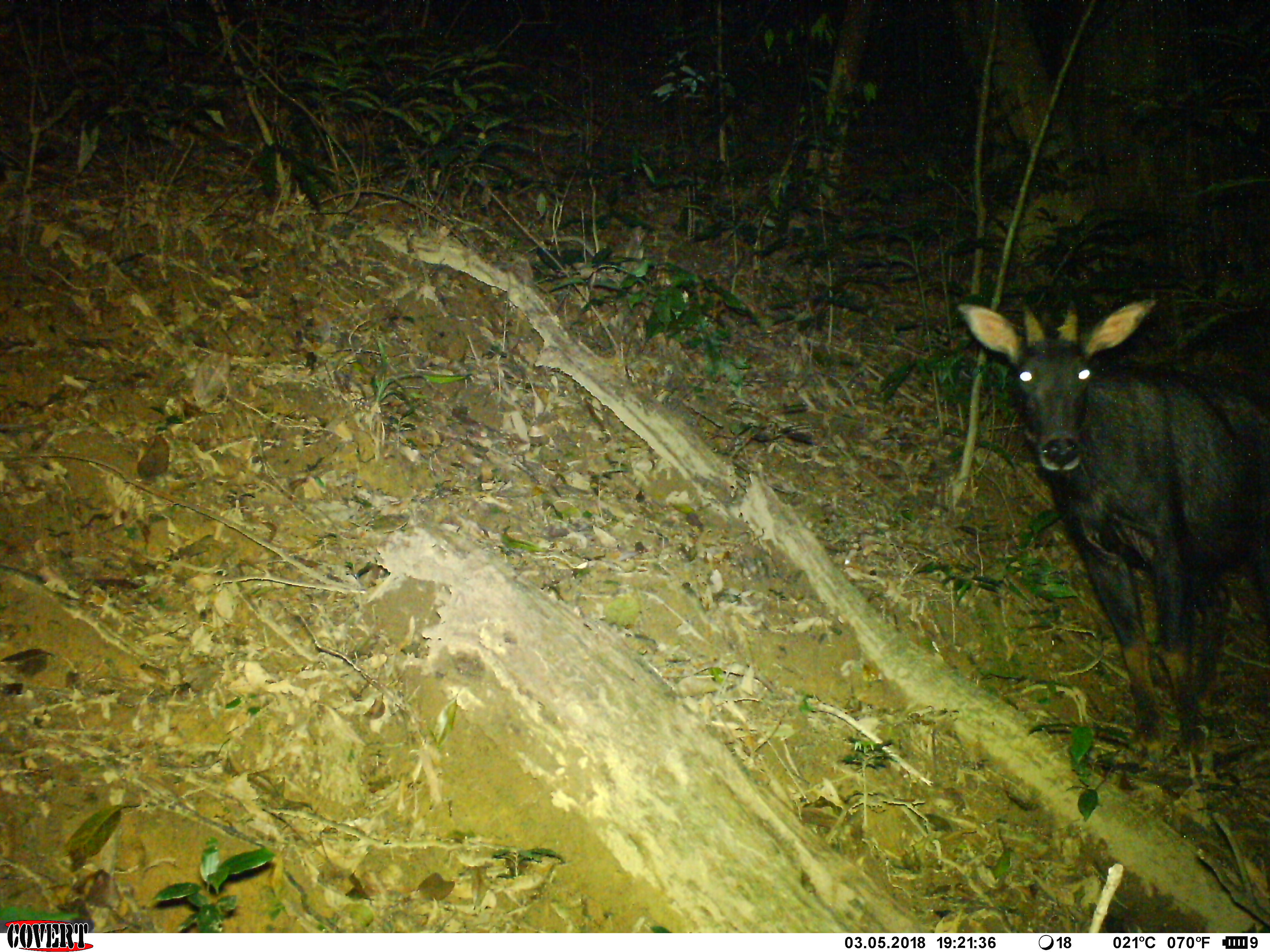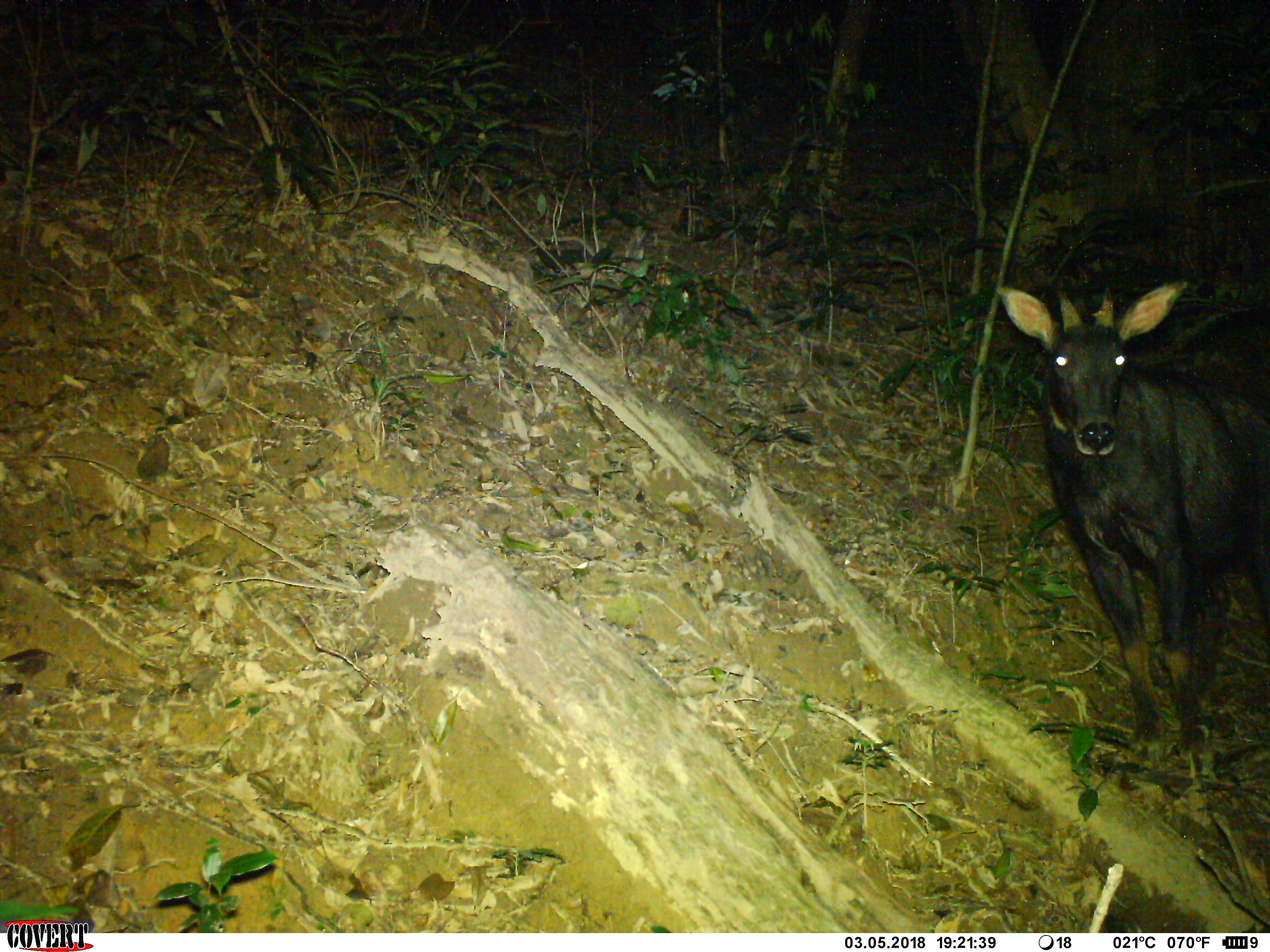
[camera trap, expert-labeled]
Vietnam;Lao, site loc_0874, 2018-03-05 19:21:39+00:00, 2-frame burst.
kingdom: Animalia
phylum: Chordata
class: Mammalia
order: Artiodactyla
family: Bovidae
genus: Capricornis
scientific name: Capricornis sumatraensis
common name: chinese serow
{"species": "chinese serow (Capricornis sumatraensis)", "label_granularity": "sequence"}